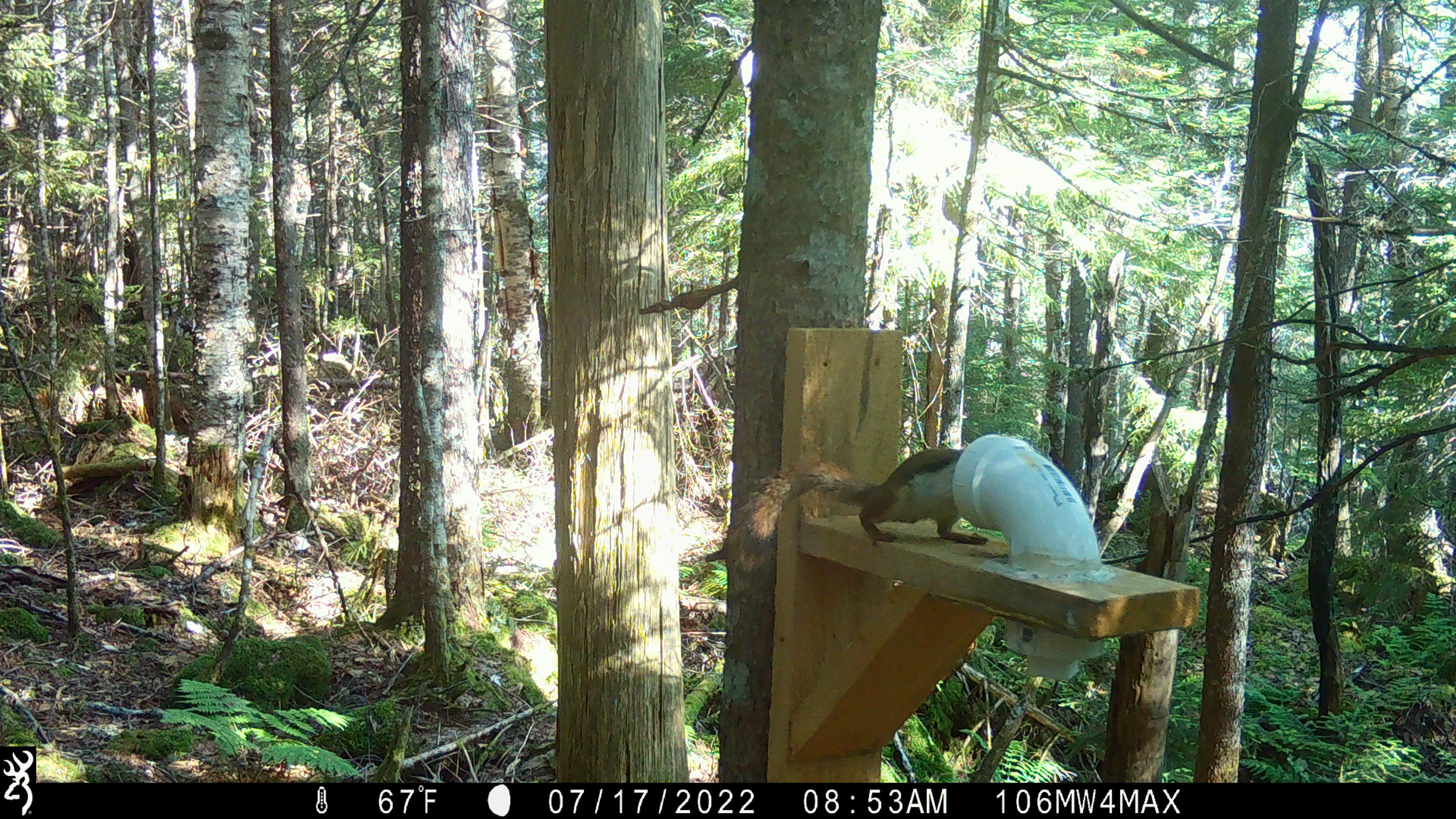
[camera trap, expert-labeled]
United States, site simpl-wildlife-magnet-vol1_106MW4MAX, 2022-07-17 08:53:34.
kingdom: Animalia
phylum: Chordata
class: Mammalia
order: Rodentia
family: Sciuridae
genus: Tamiasciurus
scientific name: Tamiasciurus hudsonicus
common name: red squirrel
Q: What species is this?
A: Red squirrel (Tamiasciurus hudsonicus).